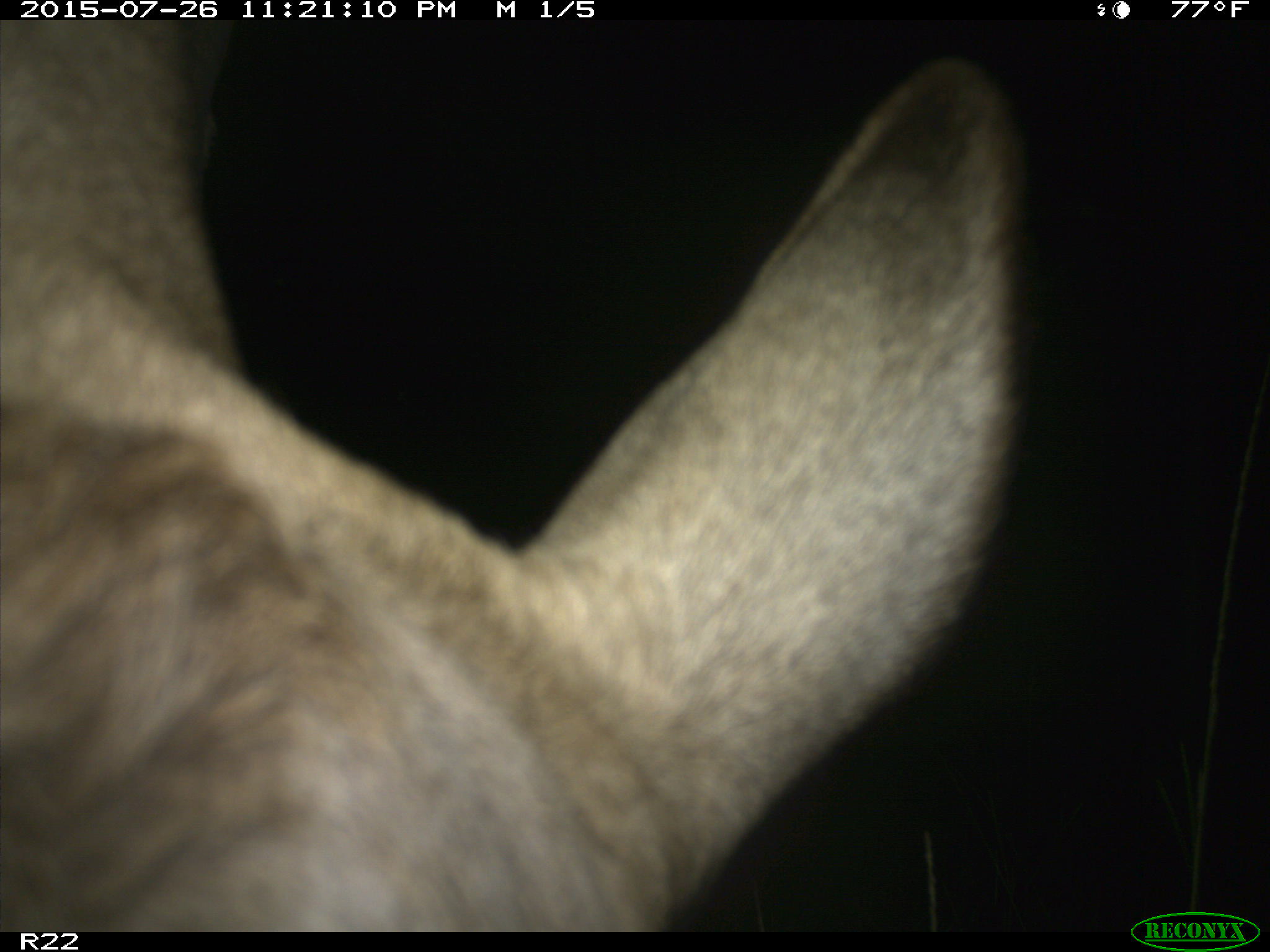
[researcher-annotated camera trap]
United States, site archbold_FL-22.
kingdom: Animalia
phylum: Chordata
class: Mammalia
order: Artiodactyla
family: Bovidae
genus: Bos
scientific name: Bos taurus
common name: domestic cow